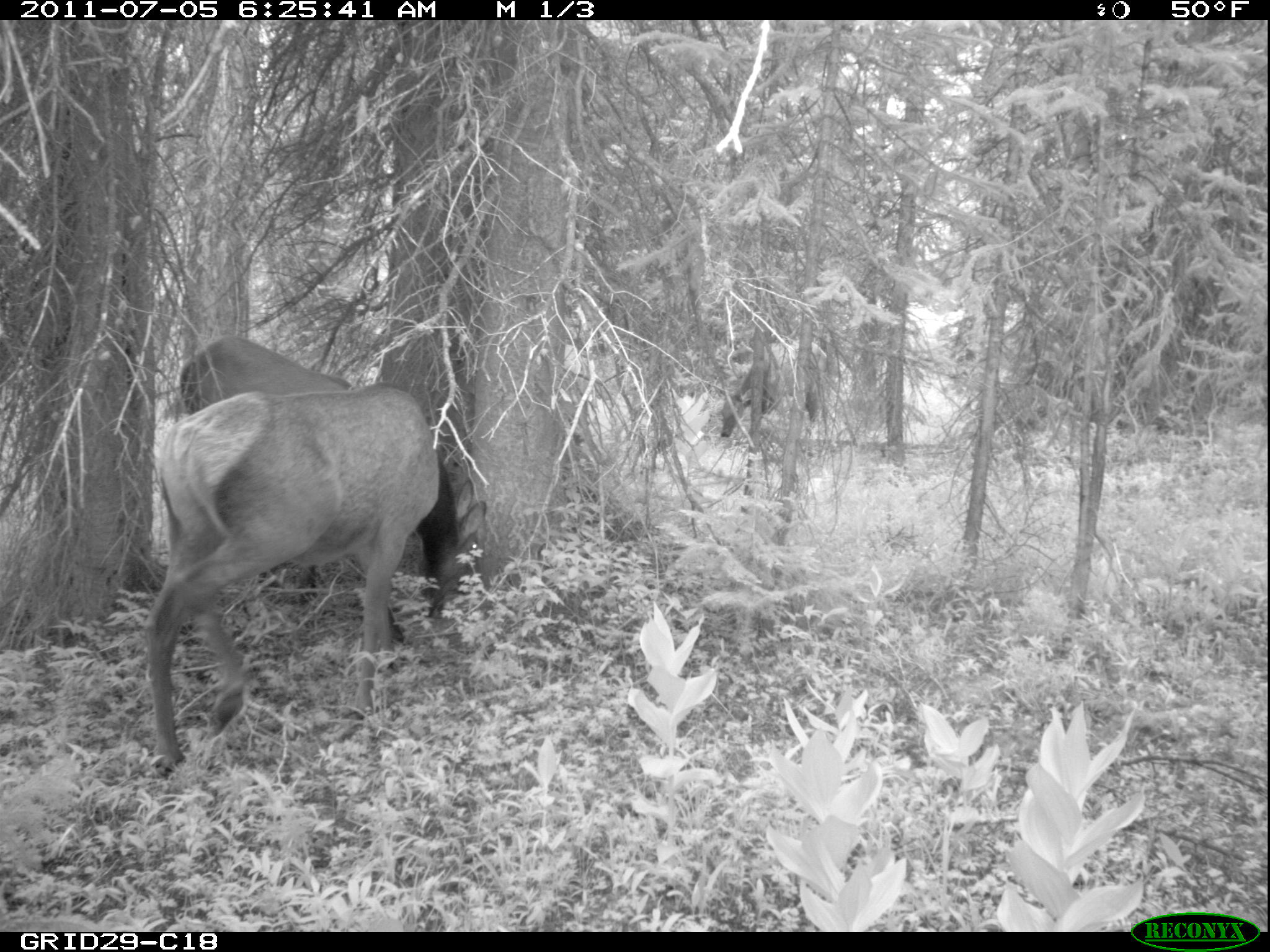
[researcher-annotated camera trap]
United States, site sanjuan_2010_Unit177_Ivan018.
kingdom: Animalia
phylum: Chordata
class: Mammalia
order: Artiodactyla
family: Cervidae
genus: Cervus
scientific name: Cervus elaphus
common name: red deer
Cervus elaphus (red deer).